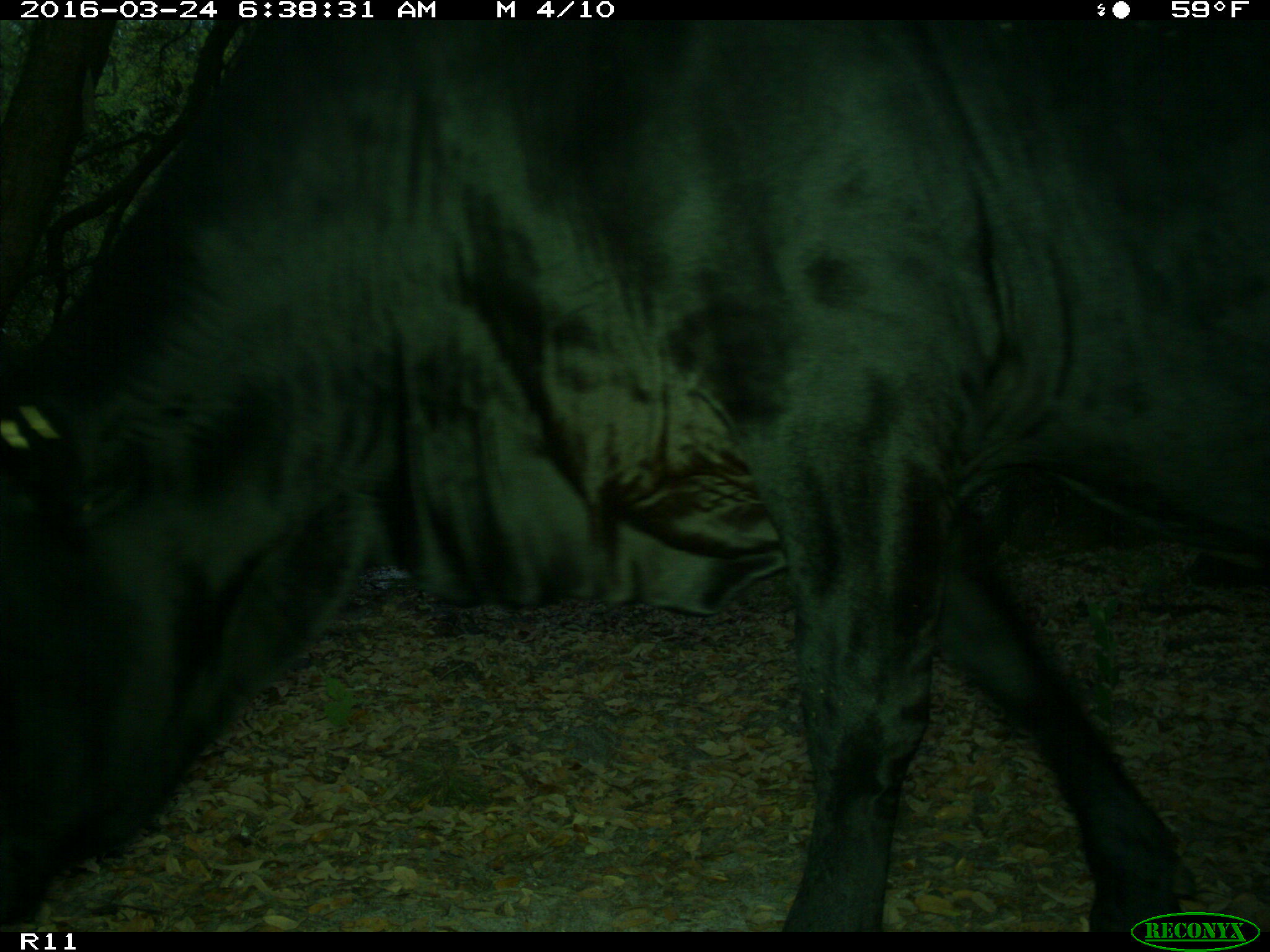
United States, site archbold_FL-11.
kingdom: Animalia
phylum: Chordata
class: Mammalia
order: Artiodactyla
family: Bovidae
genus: Bos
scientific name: Bos taurus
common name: domestic cow